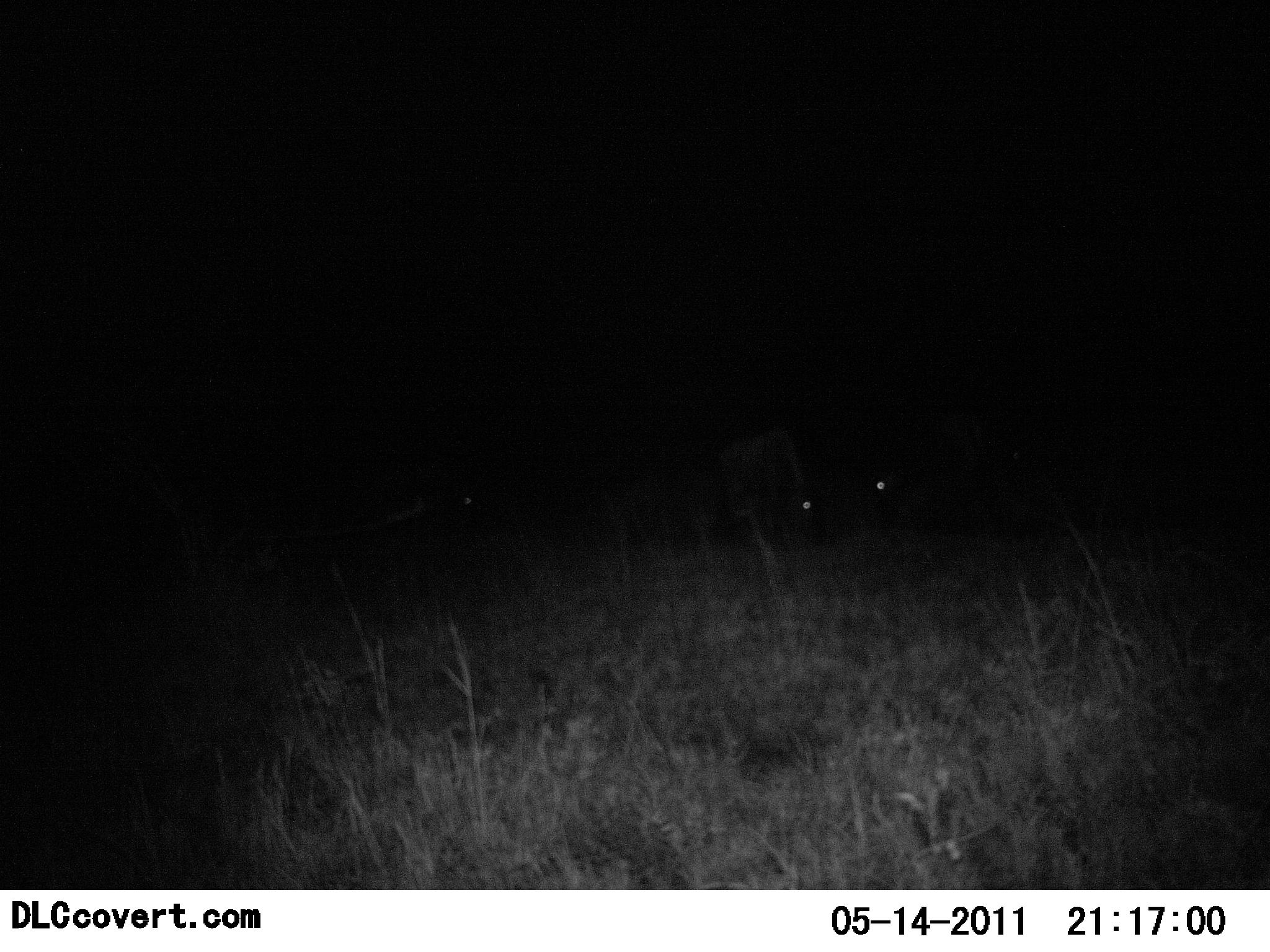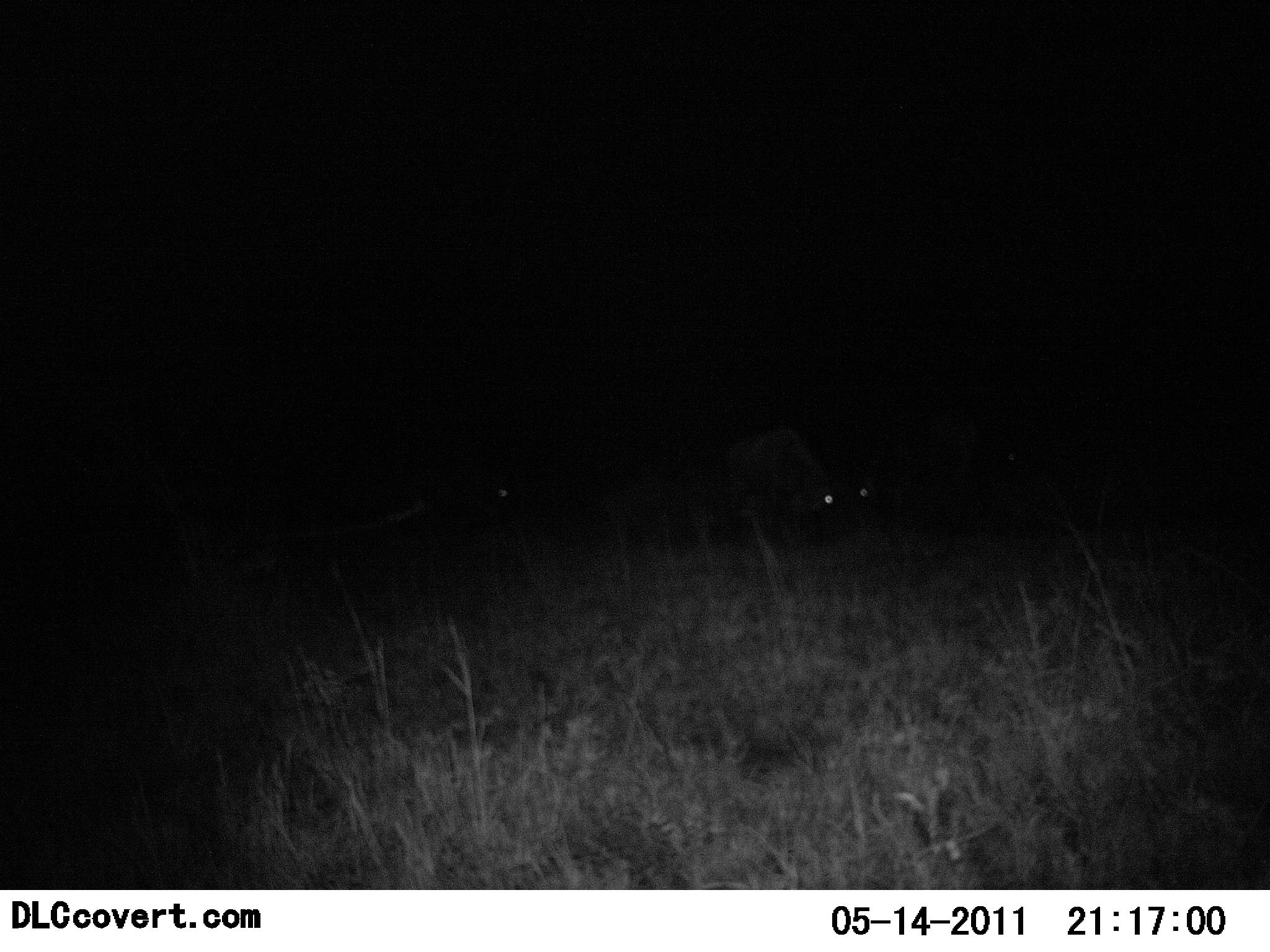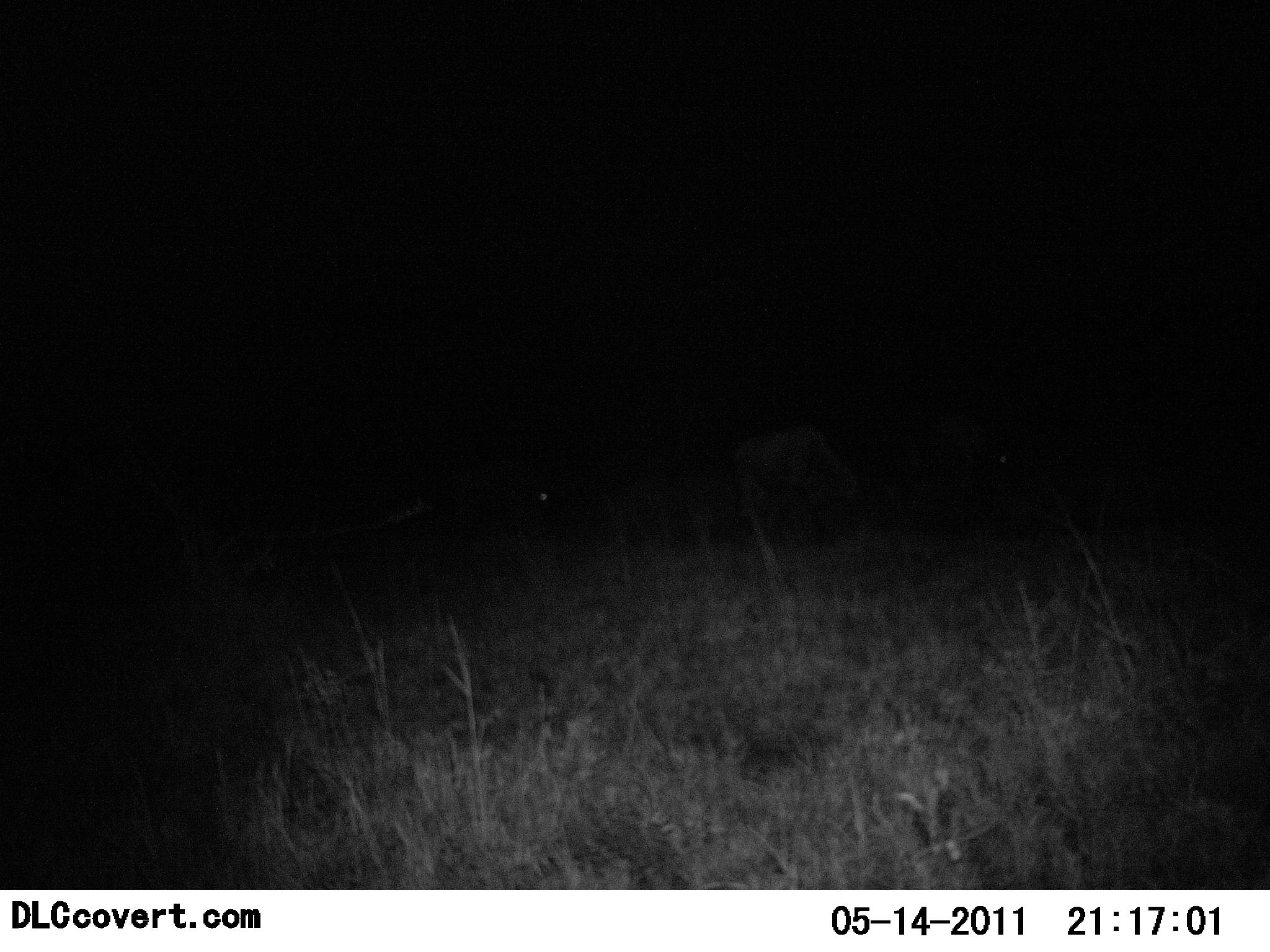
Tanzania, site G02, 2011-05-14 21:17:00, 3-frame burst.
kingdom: Animalia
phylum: Chordata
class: Mammalia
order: Artiodactyla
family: Bovidae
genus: Connochaetes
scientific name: Connochaetes taurinus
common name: blue wildebeest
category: wildebeest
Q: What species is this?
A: Wildebeest (blue wildebeest) (Connochaetes taurinus).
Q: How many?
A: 3.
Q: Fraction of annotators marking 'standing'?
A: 36%.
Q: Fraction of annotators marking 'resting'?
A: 0%.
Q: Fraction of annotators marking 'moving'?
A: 27%.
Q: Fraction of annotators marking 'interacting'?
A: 0%.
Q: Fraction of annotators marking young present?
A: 0%.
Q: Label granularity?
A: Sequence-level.